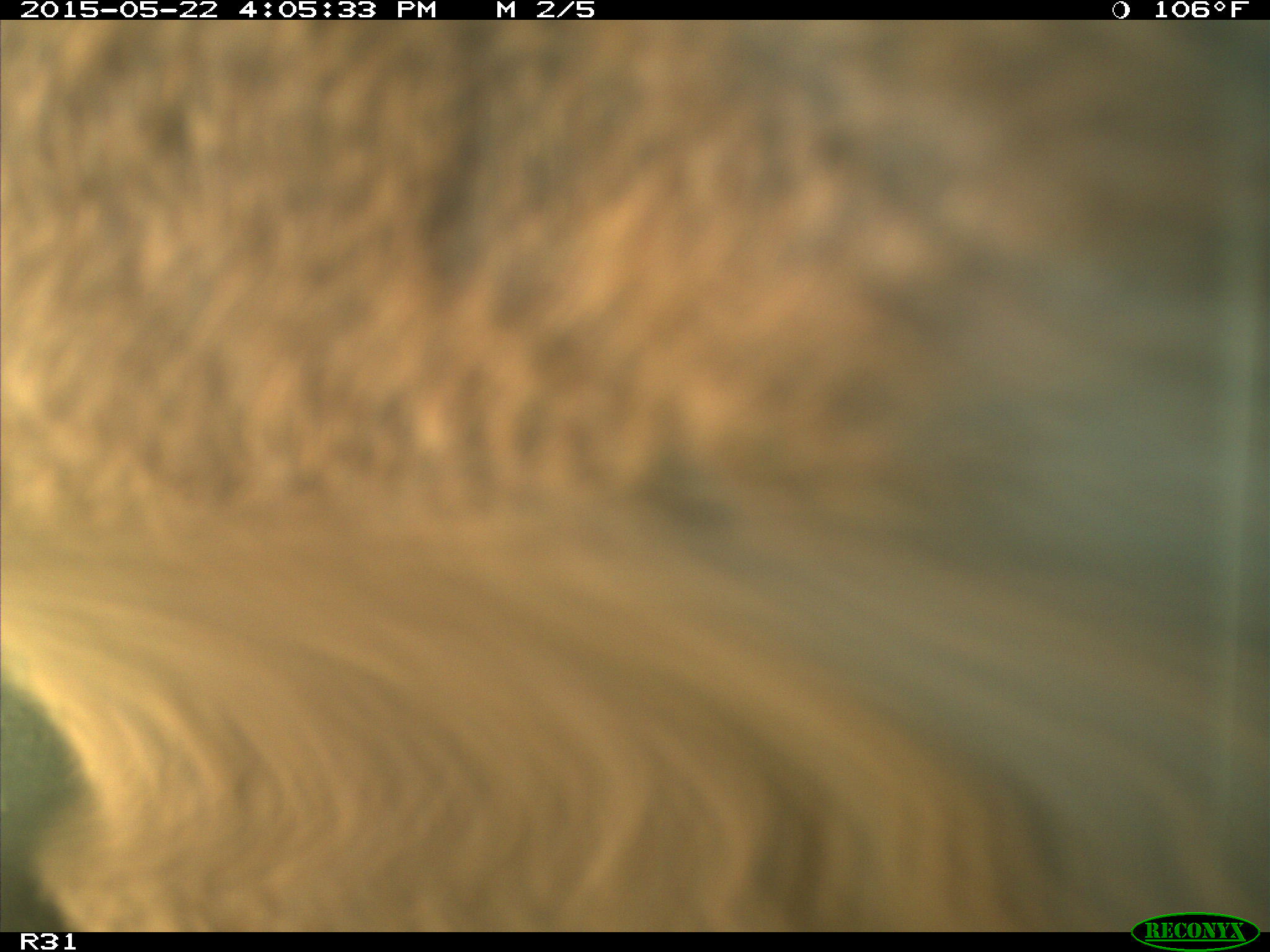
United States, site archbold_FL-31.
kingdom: Animalia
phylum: Chordata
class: Mammalia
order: Artiodactyla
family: Bovidae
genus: Bos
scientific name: Bos taurus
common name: domestic cow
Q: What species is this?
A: Bos taurus (domestic cow).